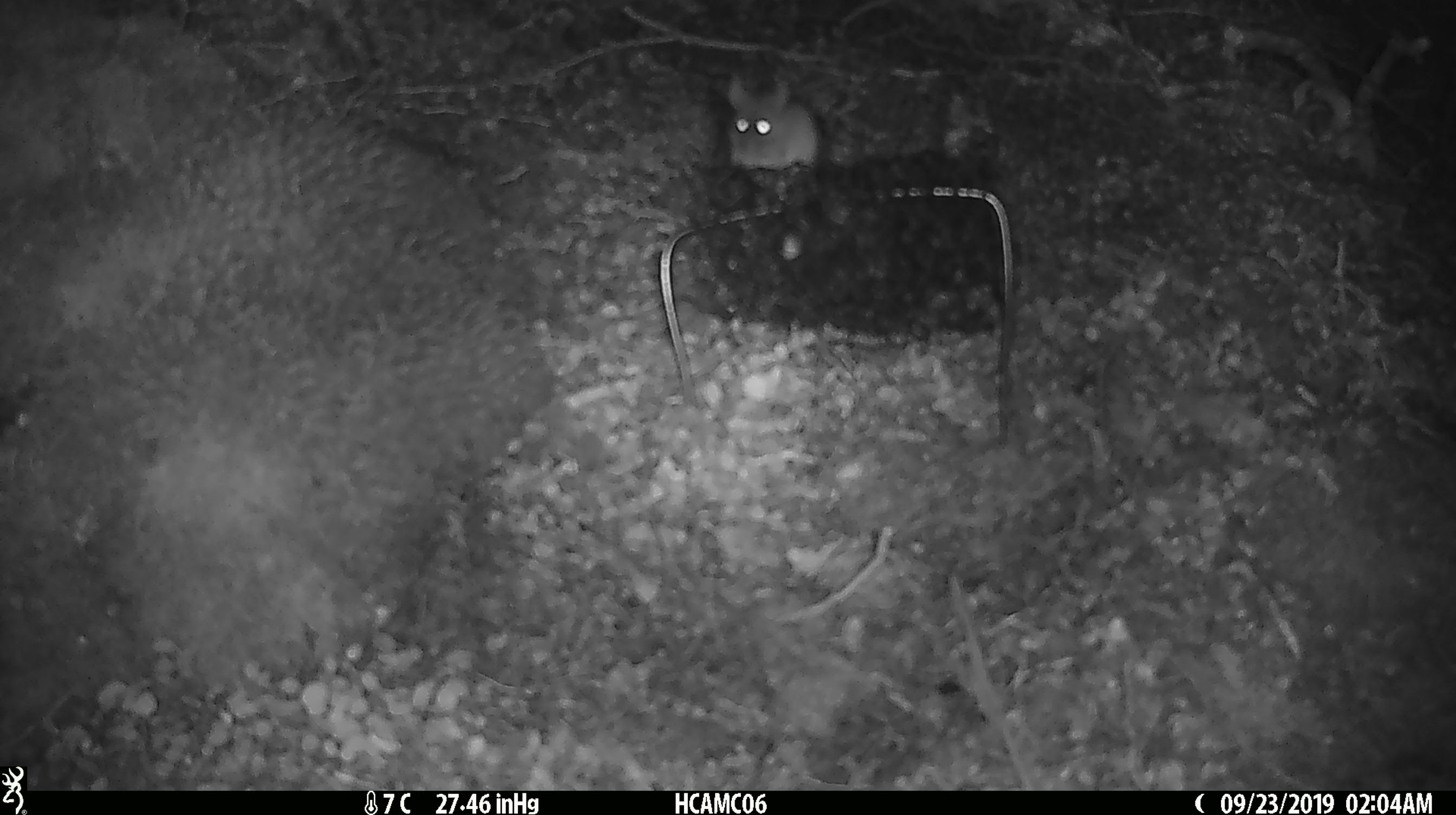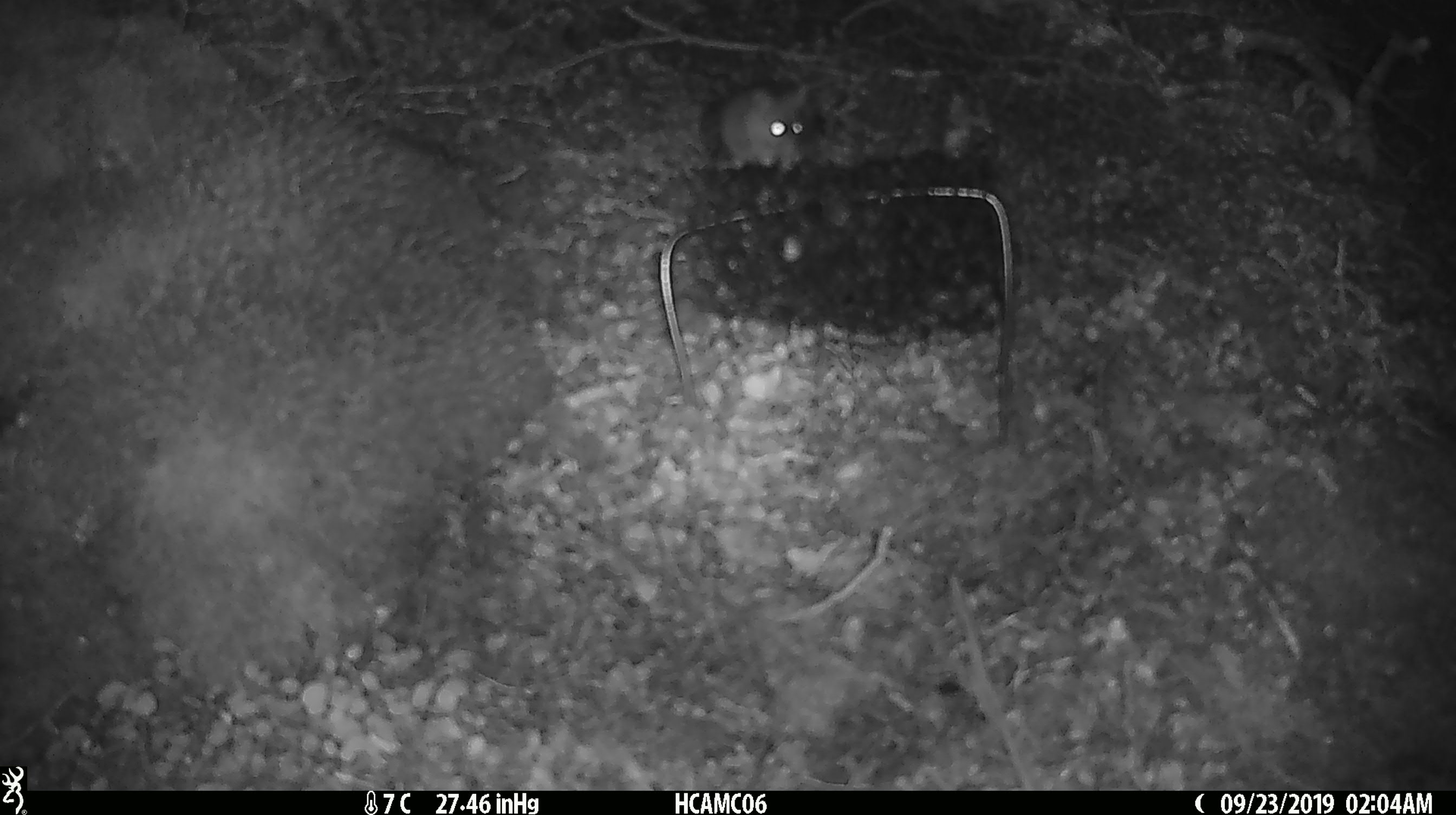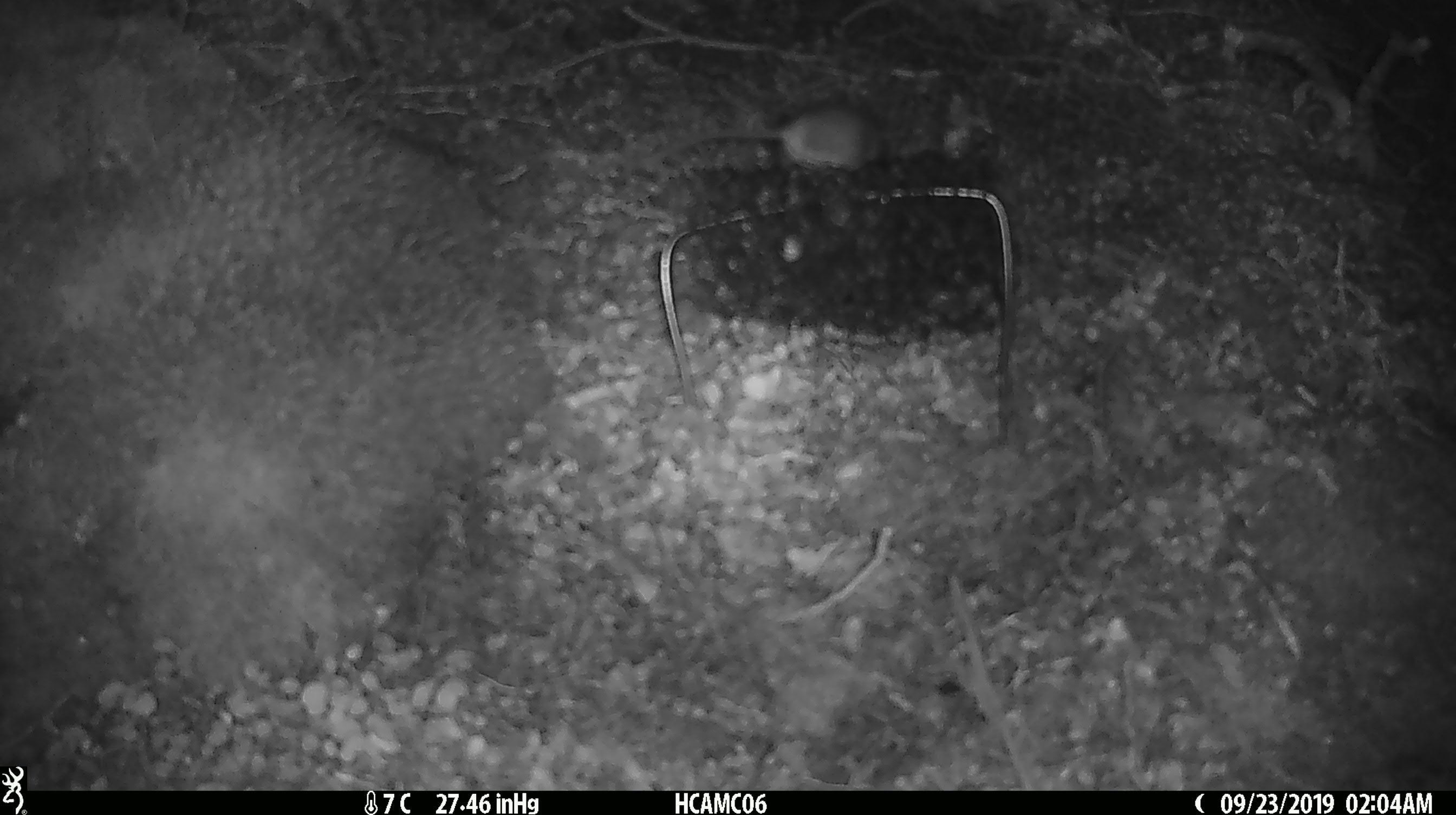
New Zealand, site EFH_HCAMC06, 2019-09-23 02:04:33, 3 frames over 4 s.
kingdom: Animalia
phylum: Chordata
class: Mammalia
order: Rodentia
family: Muridae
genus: Mus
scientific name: Mus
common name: mouse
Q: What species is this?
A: Mouse (Mus).